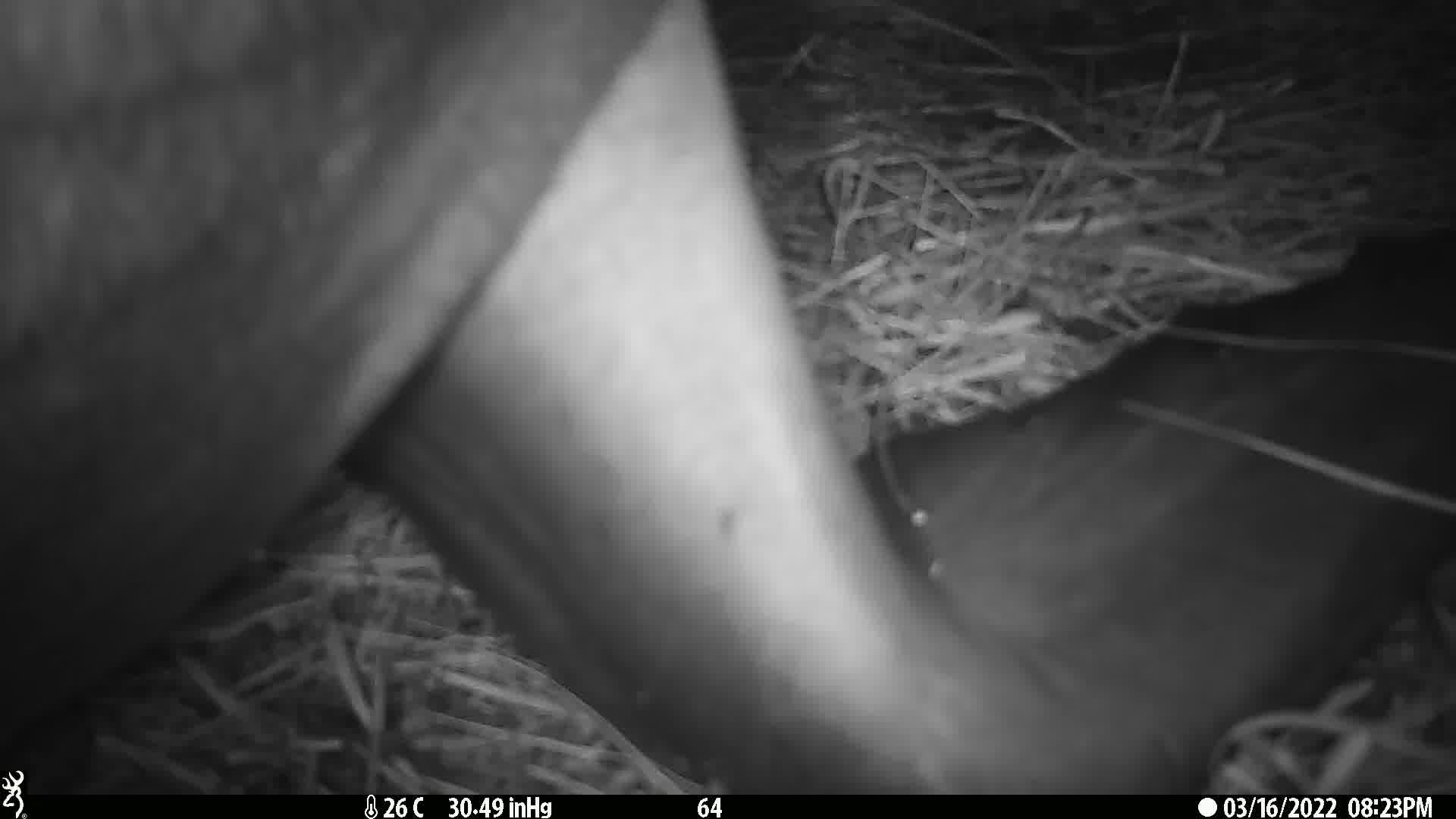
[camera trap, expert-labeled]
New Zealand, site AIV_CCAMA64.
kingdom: Animalia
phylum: Chordata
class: Mammalia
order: Carnivora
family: Otariidae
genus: Phocarctos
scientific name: Phocarctos hookeri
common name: new zealand sea lion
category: sealion